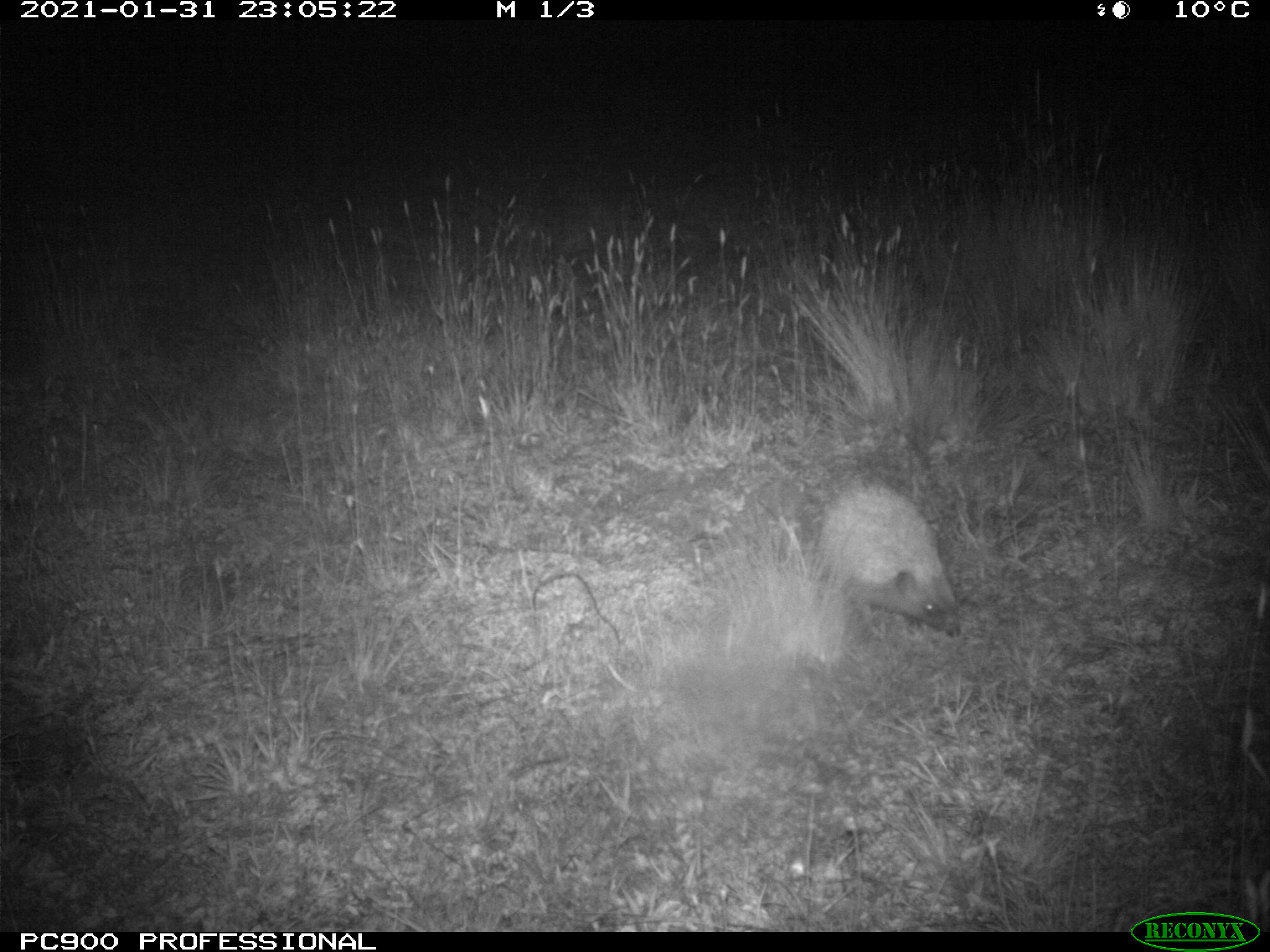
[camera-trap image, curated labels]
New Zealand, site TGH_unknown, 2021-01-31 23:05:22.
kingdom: Animalia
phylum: Chordata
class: Mammalia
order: Eulipotyphla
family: Erinaceidae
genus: Erinaceus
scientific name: Erinaceus europaeus europaeus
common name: european hedgehog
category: hedgehog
Hedgehog (european hedgehog) (Erinaceus europaeus europaeus).